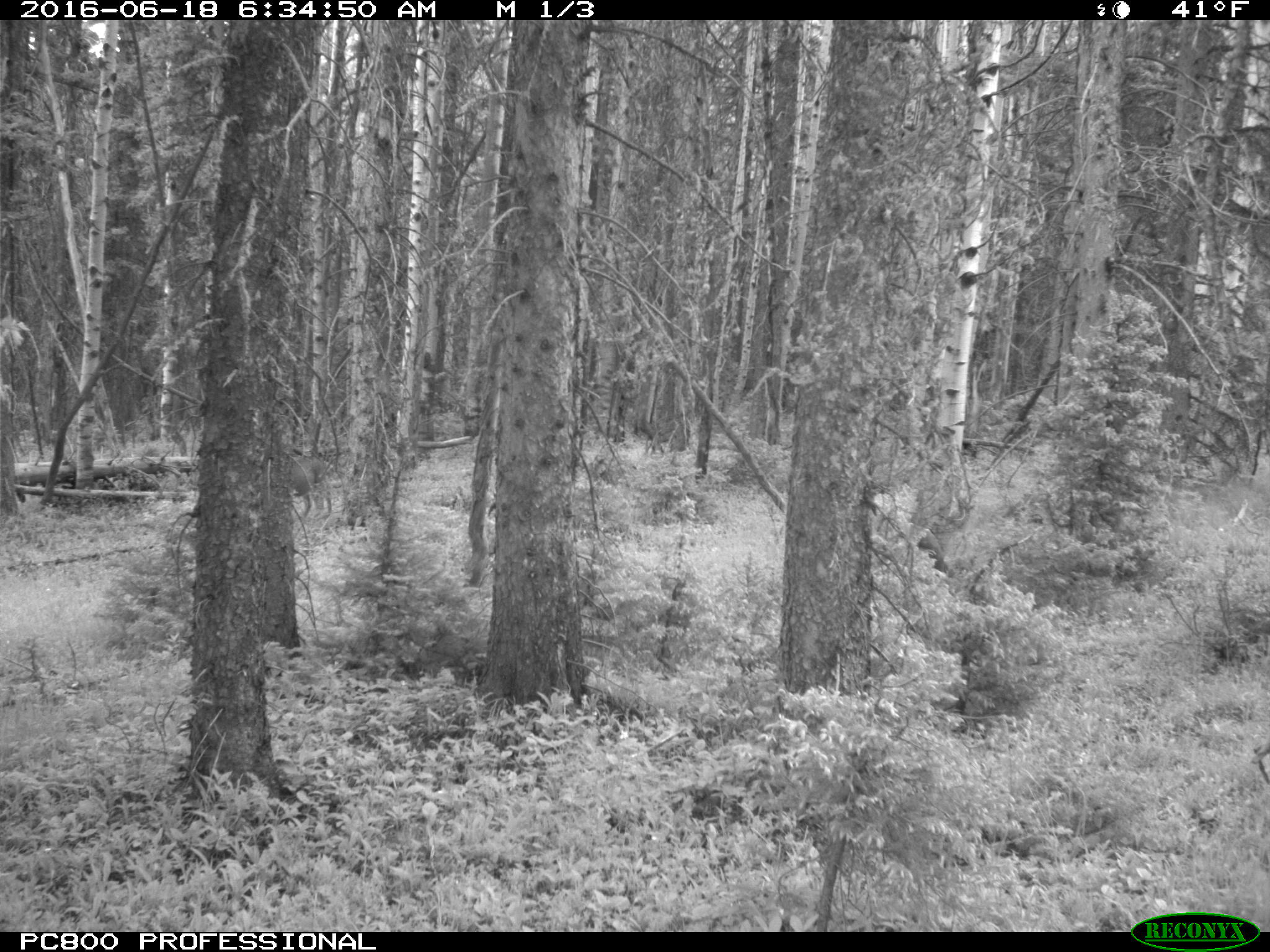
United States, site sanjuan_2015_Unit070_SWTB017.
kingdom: Animalia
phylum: Chordata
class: Mammalia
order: Artiodactyla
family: Cervidae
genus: Odocoileus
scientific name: Odocoileus hemionus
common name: mule deer